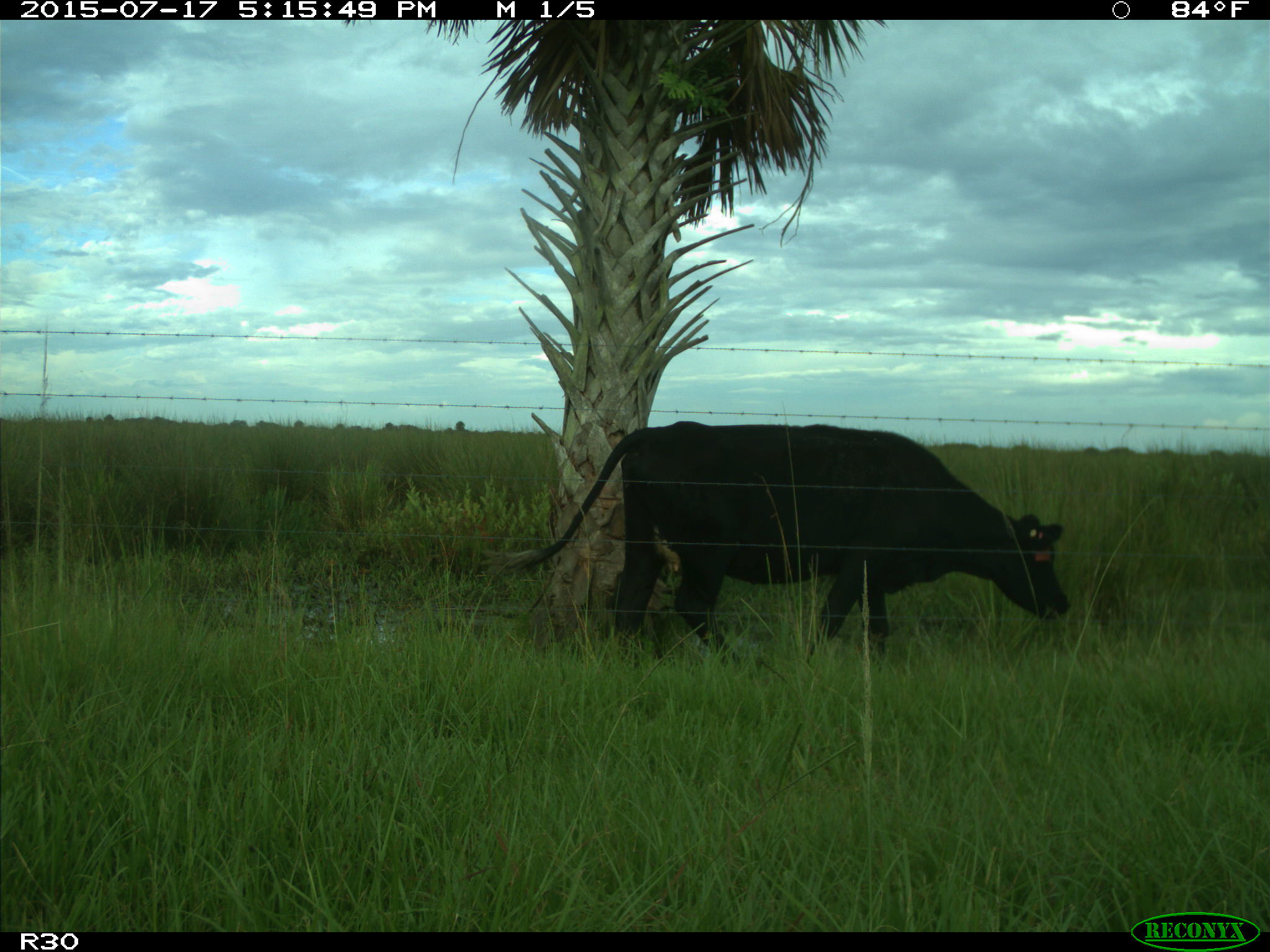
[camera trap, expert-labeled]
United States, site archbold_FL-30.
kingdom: Animalia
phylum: Chordata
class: Mammalia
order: Artiodactyla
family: Bovidae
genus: Bos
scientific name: Bos taurus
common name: domestic cow